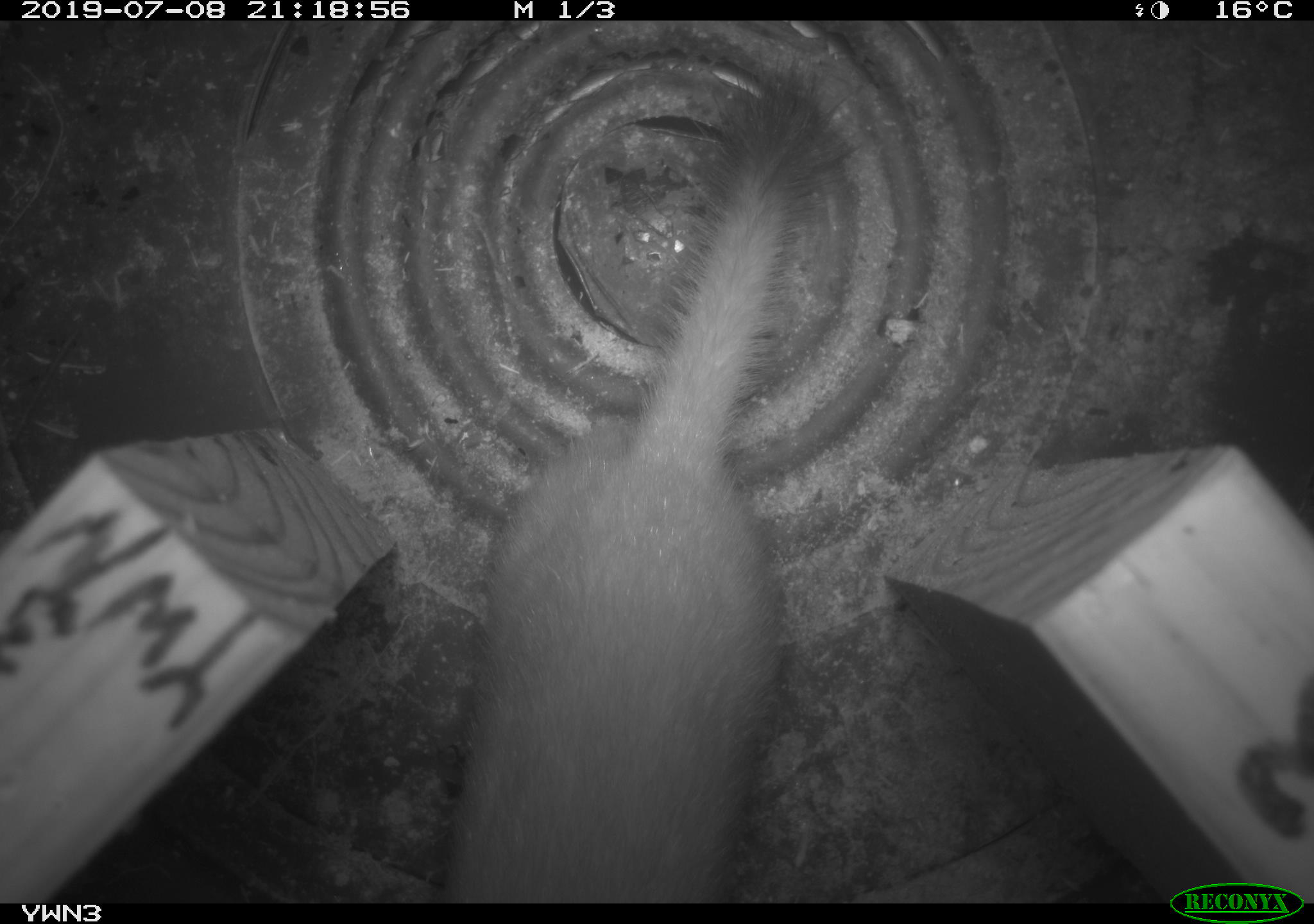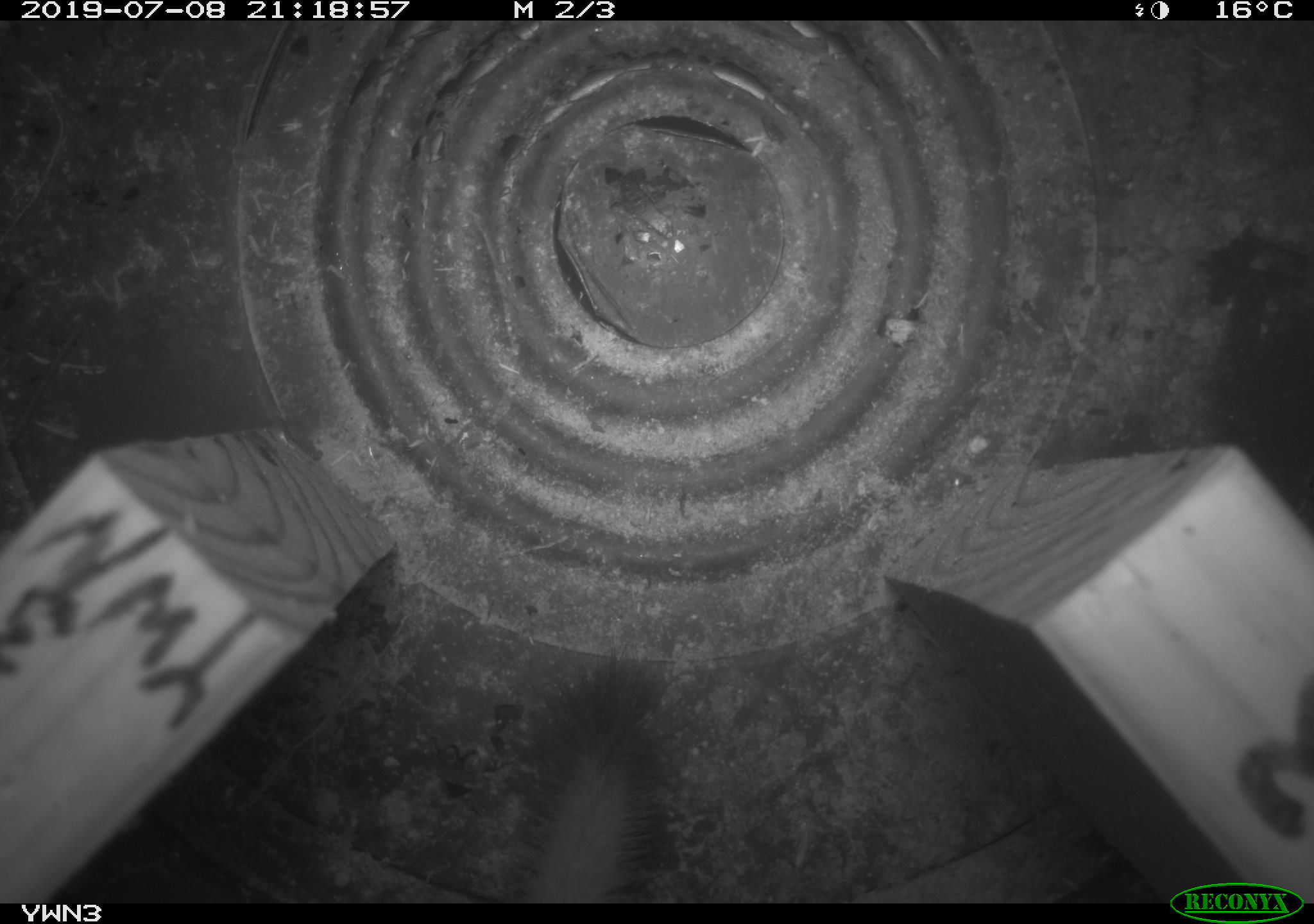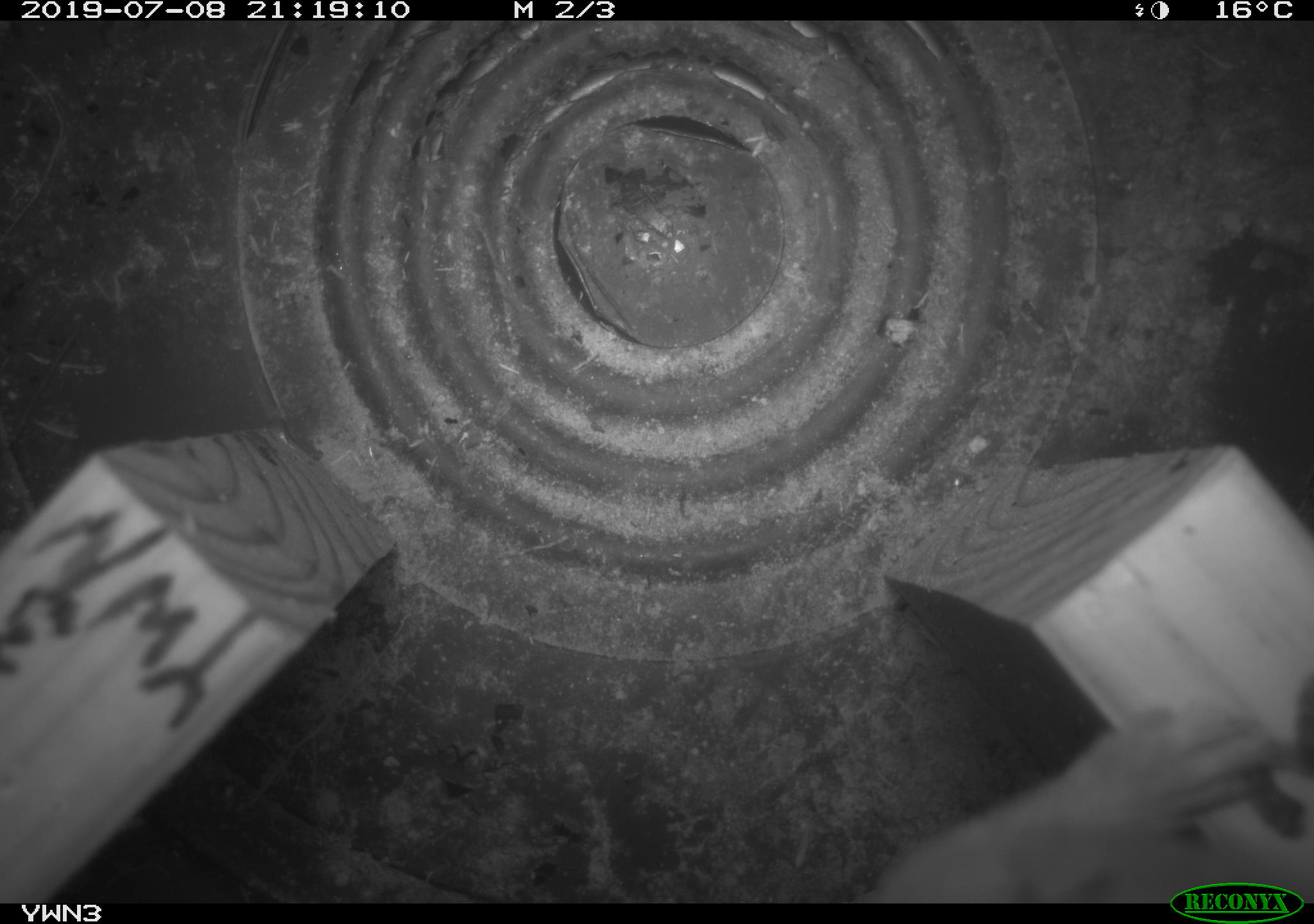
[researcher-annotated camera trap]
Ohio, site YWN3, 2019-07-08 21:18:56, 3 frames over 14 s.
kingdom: Animalia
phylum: Chordata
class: Mammalia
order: Carnivora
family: Mustelidae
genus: Neogale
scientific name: Neogale frenata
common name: long-tailed weasel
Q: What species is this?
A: Long-tailed weasel (Neogale frenata).